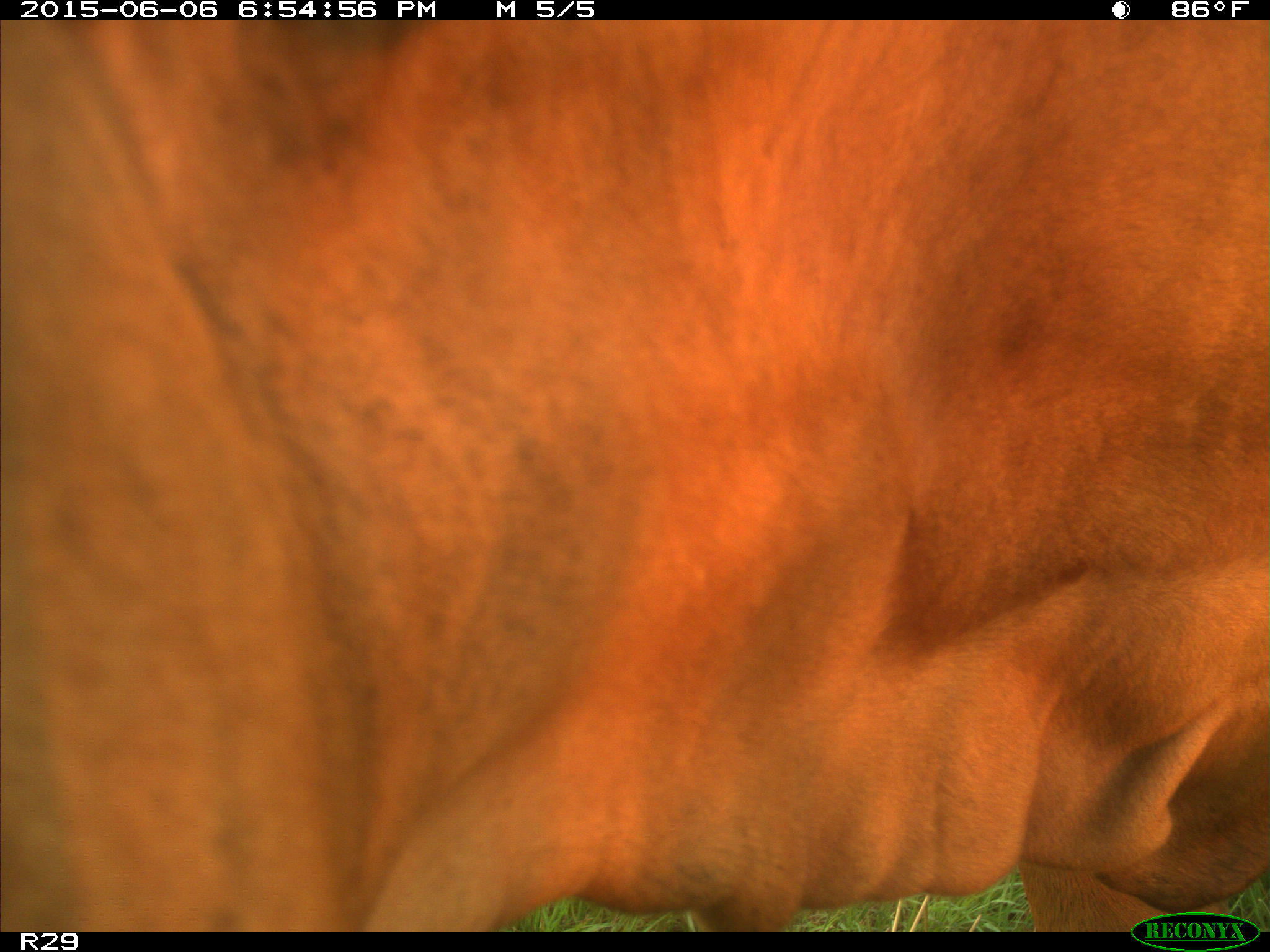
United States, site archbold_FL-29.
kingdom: Animalia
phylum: Chordata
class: Mammalia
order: Artiodactyla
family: Bovidae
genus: Bos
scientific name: Bos taurus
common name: domestic cow